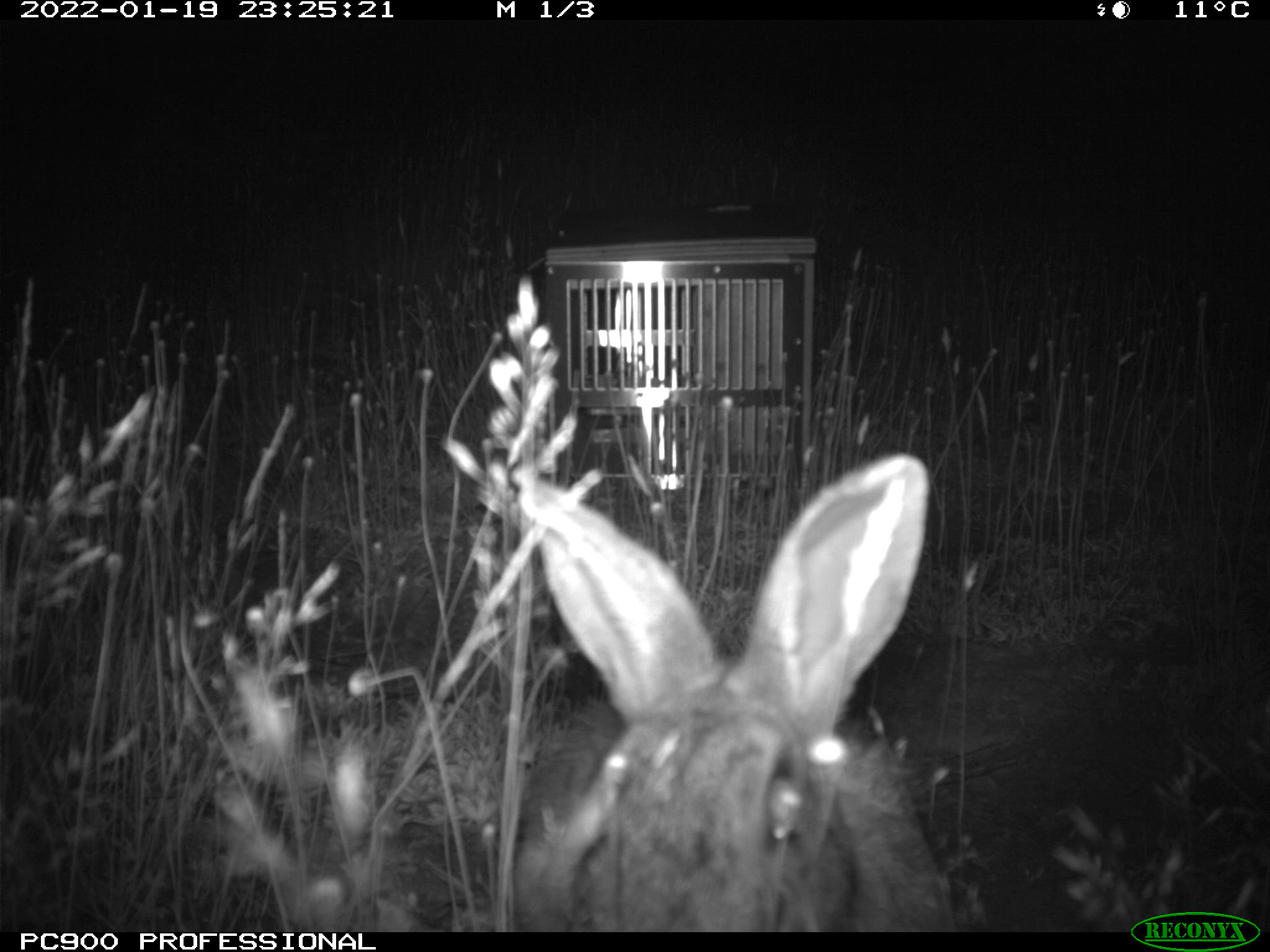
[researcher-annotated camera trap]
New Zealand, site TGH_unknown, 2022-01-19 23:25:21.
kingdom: Animalia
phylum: Chordata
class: Mammalia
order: Lagomorpha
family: Leporidae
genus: Oryctolagus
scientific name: Oryctolagus cuniculus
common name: european rabbit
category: rabbit